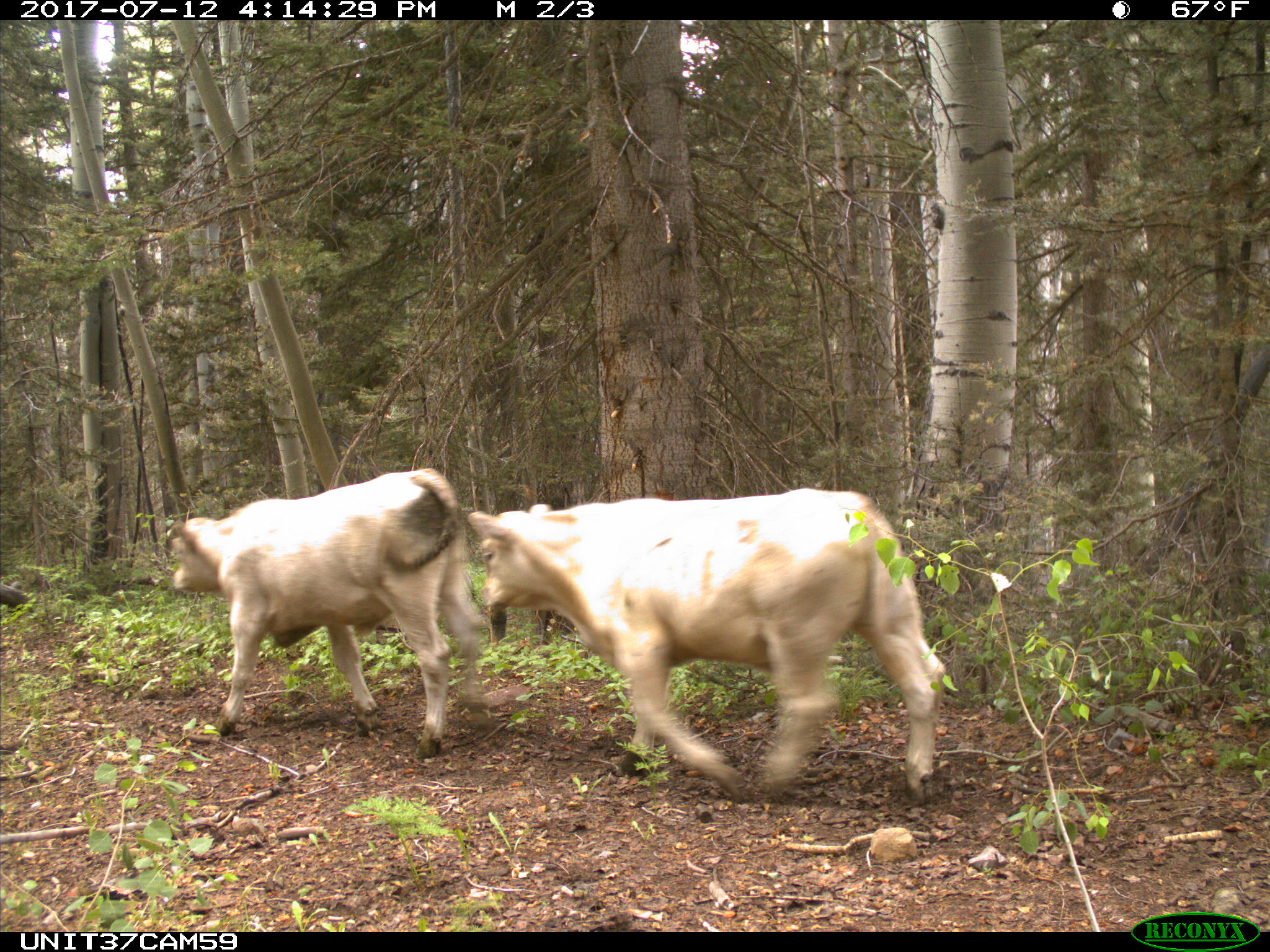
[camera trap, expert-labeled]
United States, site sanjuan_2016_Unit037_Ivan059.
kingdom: Animalia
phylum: Chordata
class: Mammalia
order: Artiodactyla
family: Bovidae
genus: Bos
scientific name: Bos taurus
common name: domestic cow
Bos taurus (domestic cow).